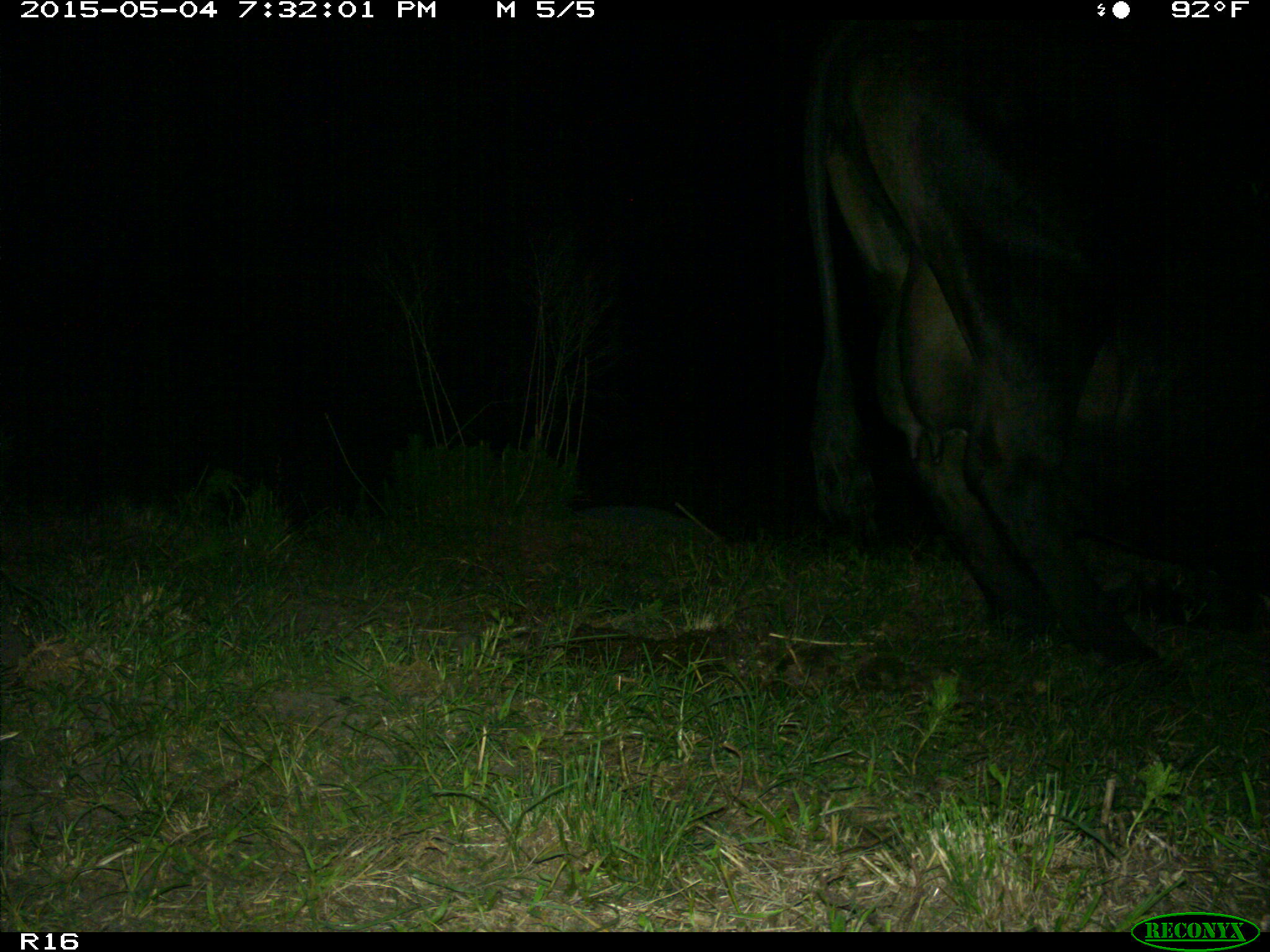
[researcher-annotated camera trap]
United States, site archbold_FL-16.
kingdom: Animalia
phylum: Chordata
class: Mammalia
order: Artiodactyla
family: Bovidae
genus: Bos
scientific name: Bos taurus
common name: domestic cow